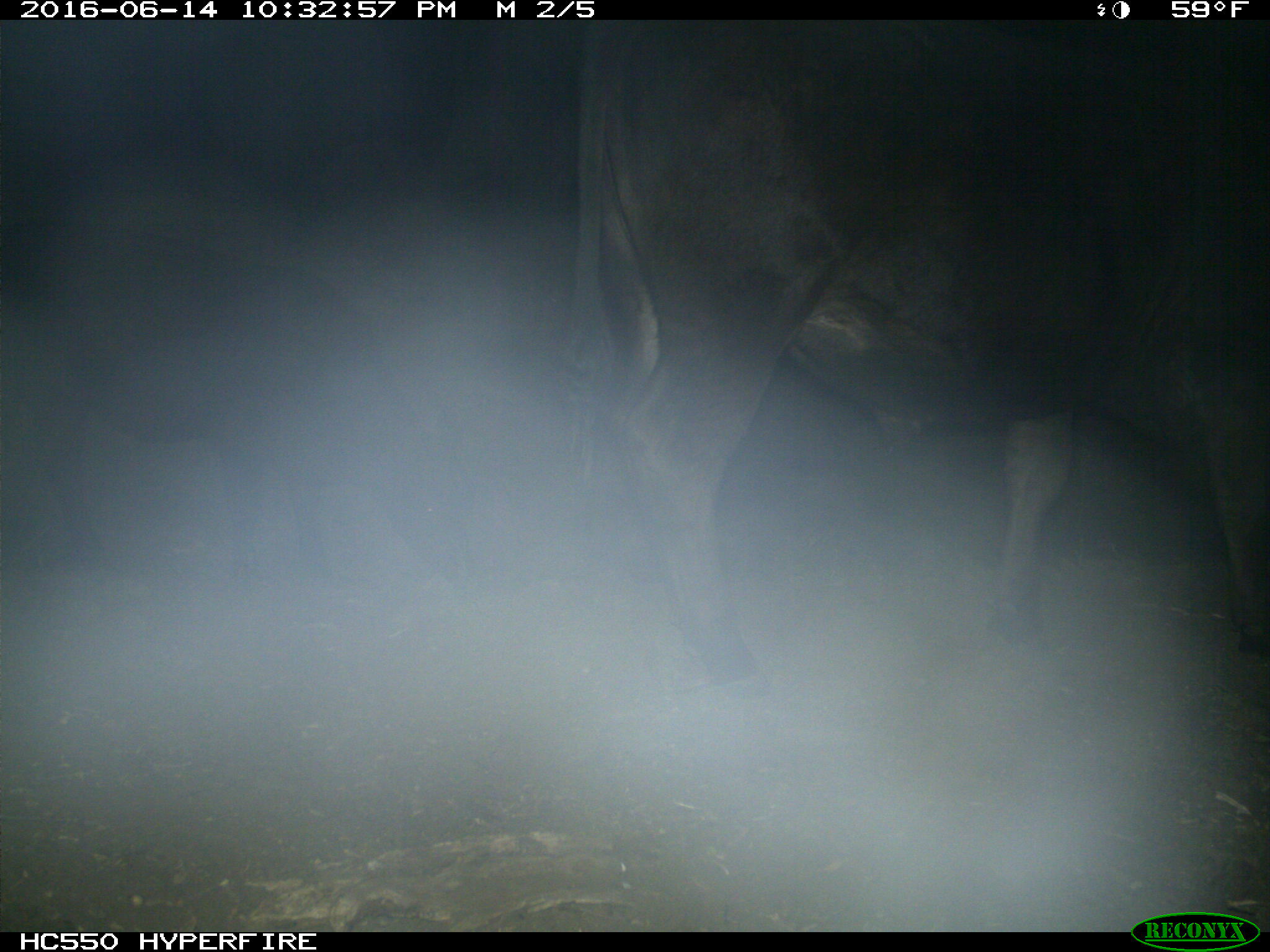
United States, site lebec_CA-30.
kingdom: Animalia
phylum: Chordata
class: Mammalia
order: Artiodactyla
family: Bovidae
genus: Bos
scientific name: Bos taurus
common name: domestic cow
Bos taurus (domestic cow).